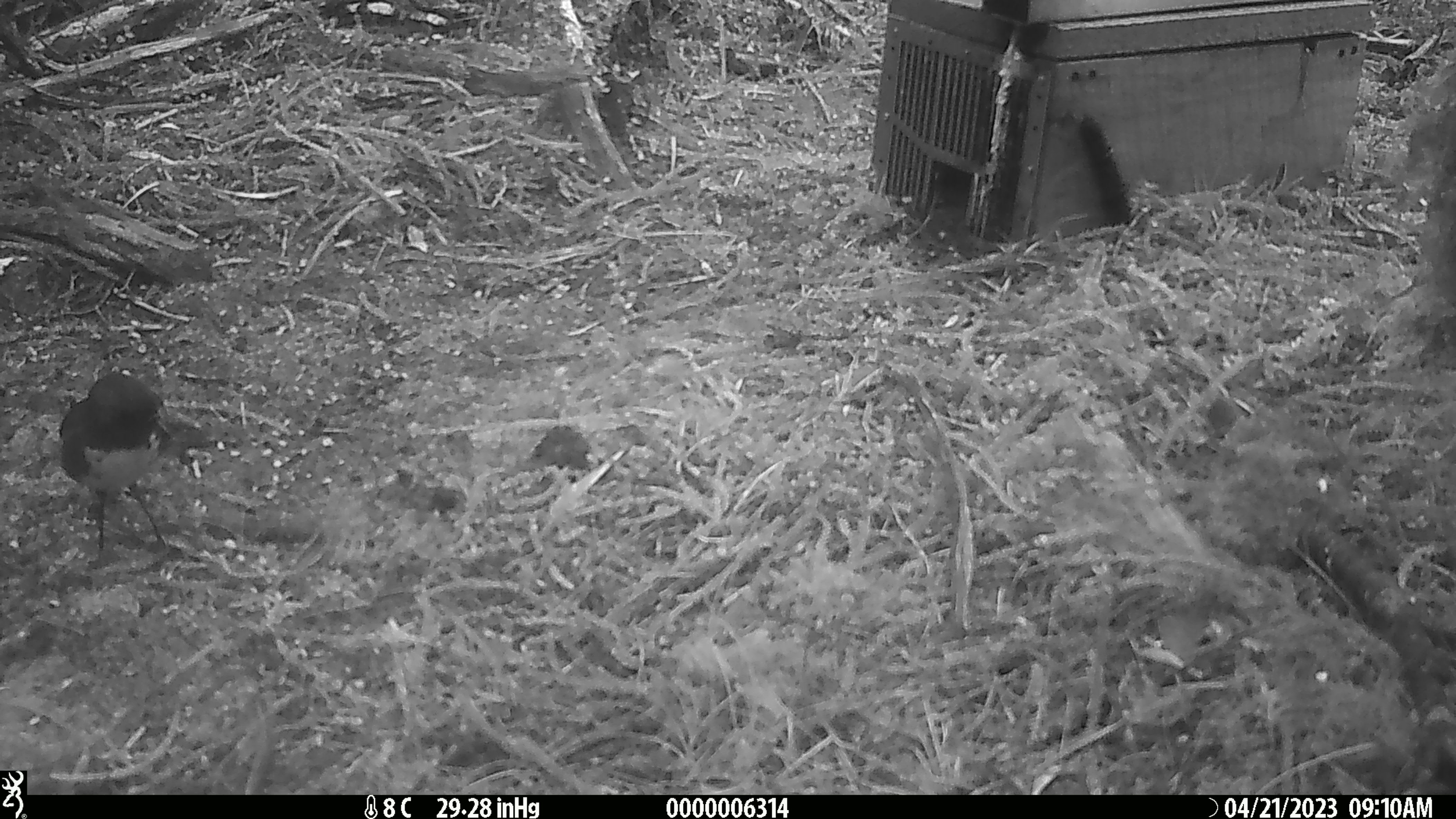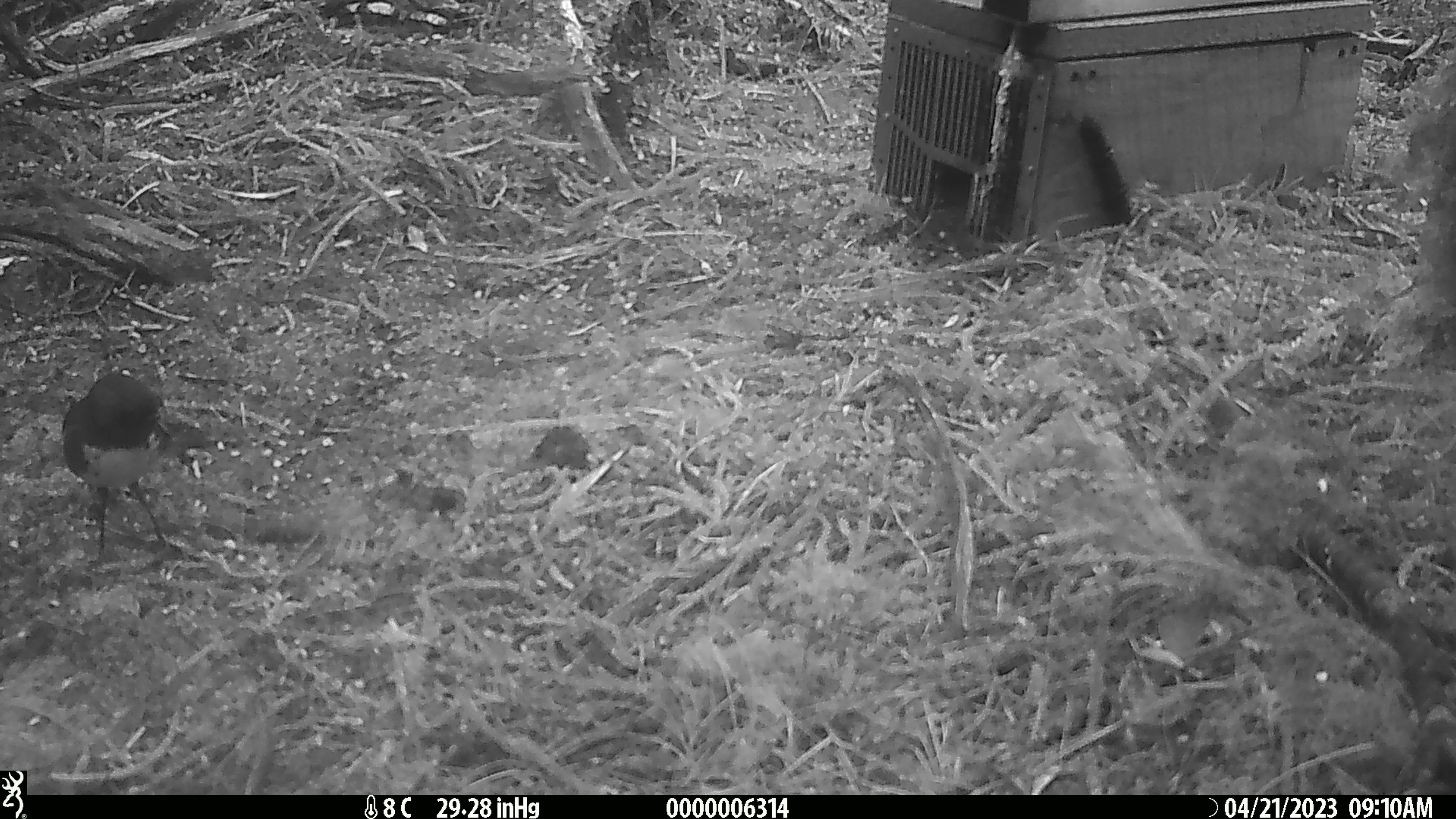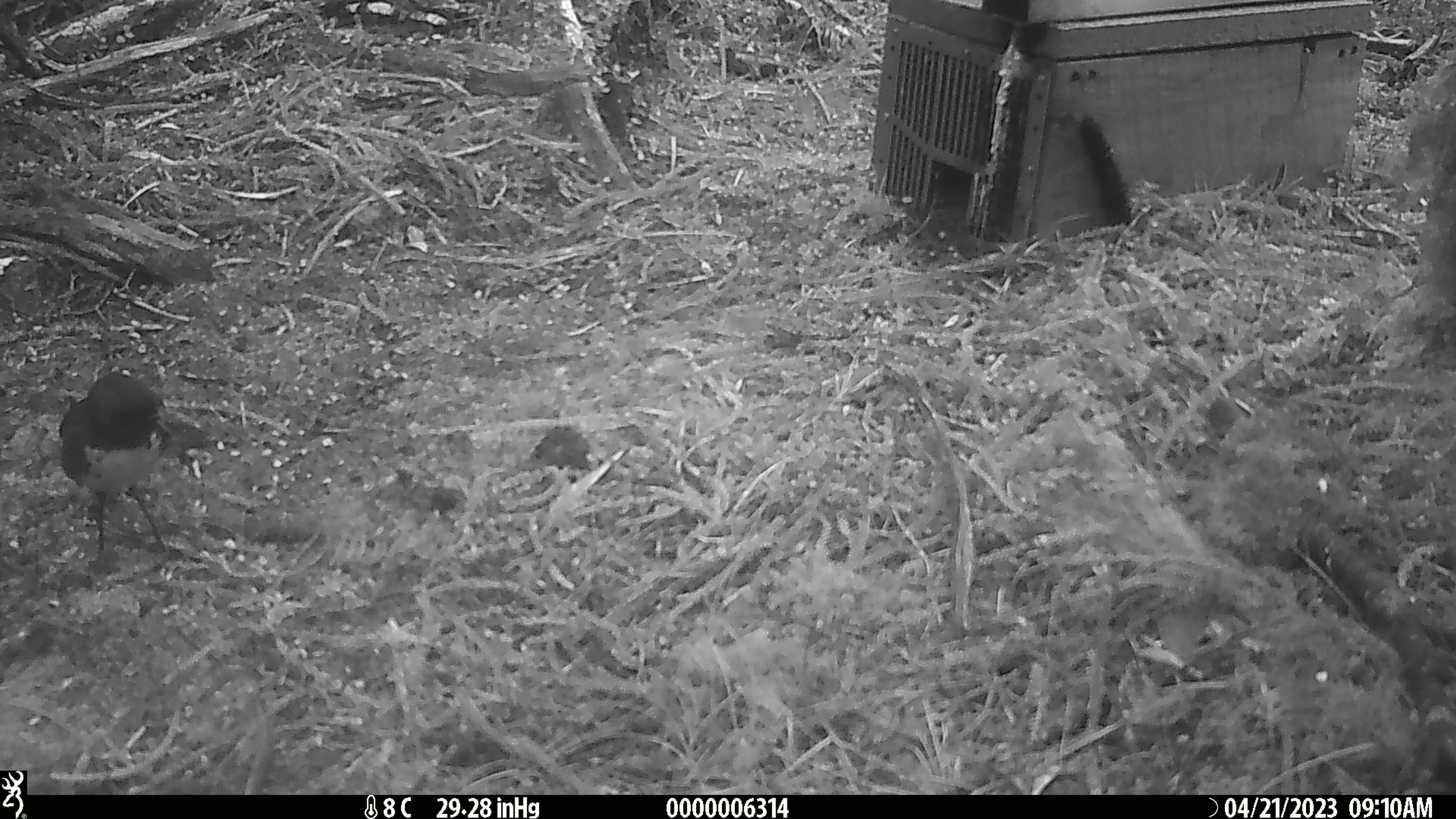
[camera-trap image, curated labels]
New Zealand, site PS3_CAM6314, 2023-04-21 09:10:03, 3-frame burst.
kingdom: Animalia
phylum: Chordata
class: Aves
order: Passeriformes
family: Petroicidae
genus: Petroica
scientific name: Petroica australis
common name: new zealand robin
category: robin